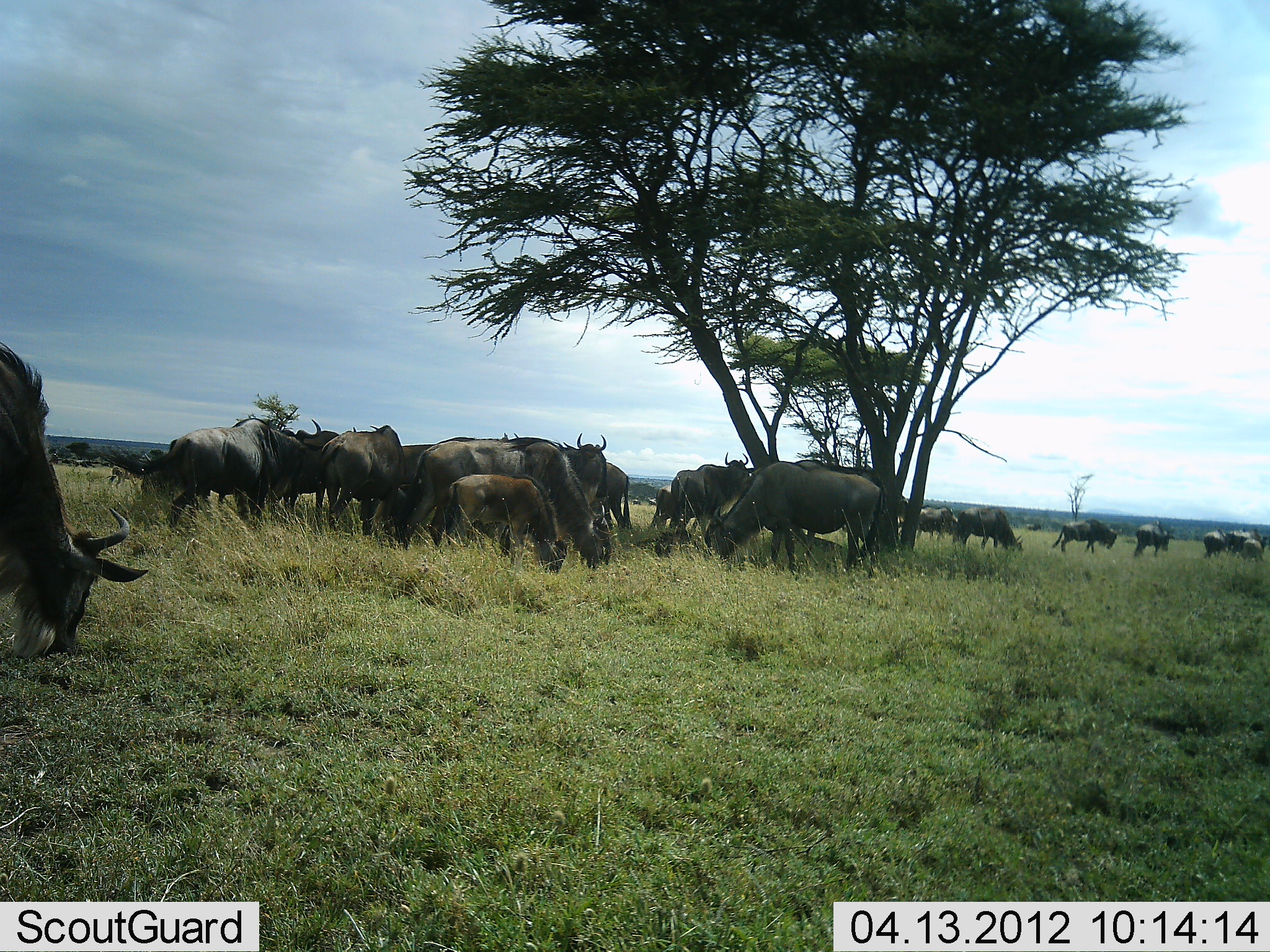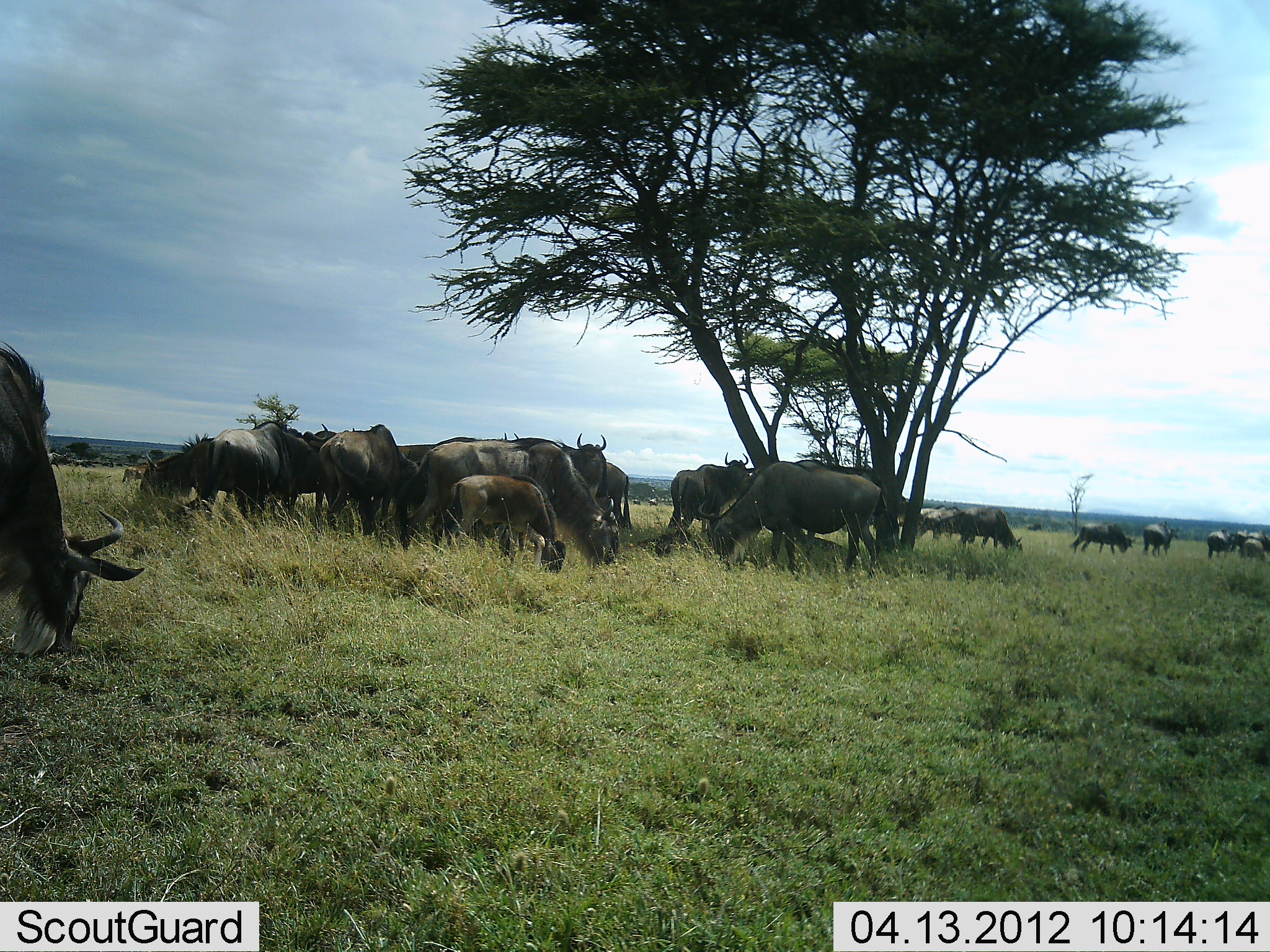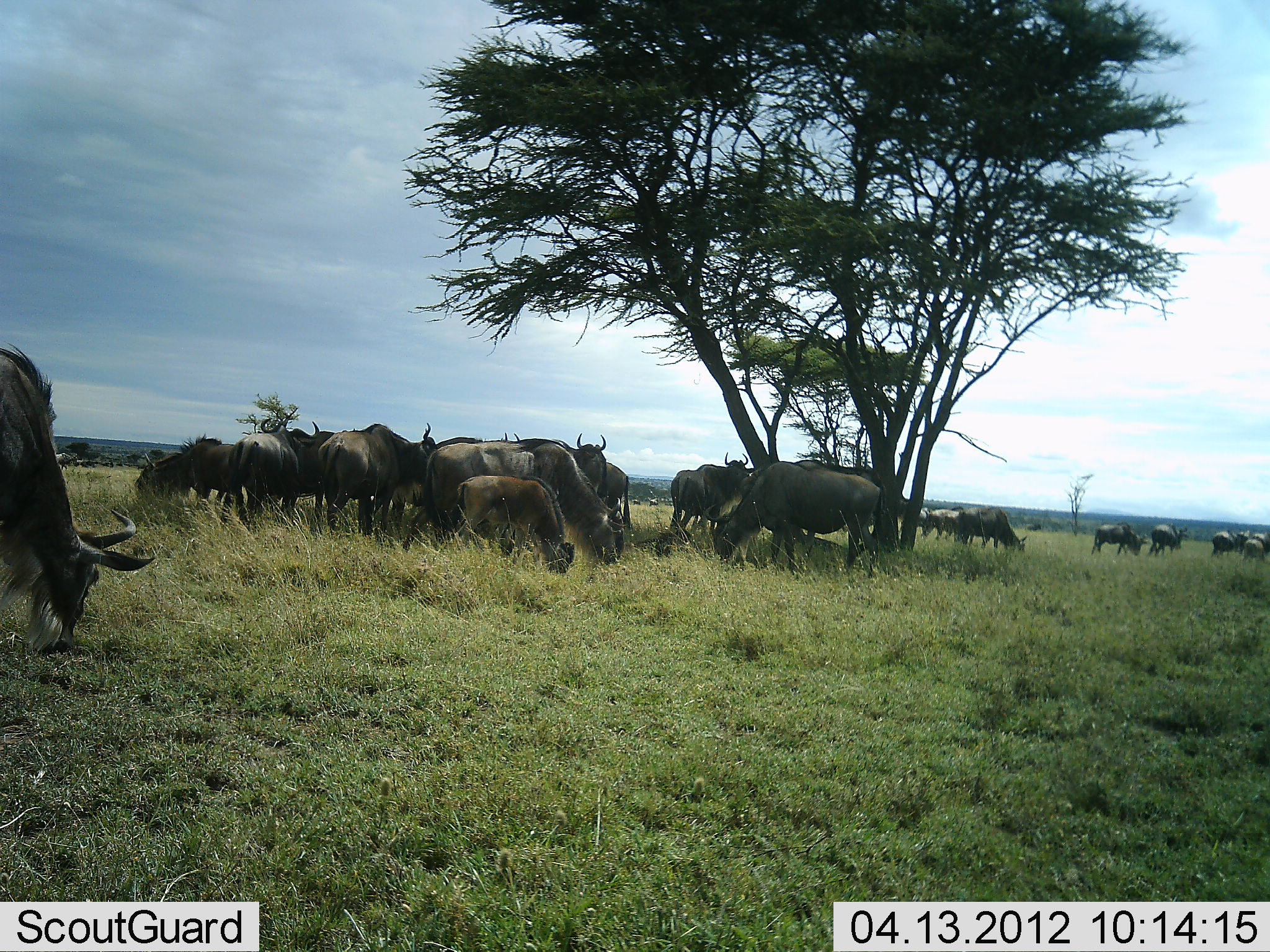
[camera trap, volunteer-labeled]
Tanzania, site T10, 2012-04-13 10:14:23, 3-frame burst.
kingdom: Animalia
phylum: Chordata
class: Mammalia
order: Artiodactyla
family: Bovidae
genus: Connochaetes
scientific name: Connochaetes taurinus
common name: blue wildebeest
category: wildebeest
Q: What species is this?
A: Wildebeest (blue wildebeest) (Connochaetes taurinus).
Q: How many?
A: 11-50.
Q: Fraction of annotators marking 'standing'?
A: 33%.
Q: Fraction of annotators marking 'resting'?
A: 0%.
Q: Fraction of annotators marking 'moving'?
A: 40%.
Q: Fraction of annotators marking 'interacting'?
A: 13%.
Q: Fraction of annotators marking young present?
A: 73%.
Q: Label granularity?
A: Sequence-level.